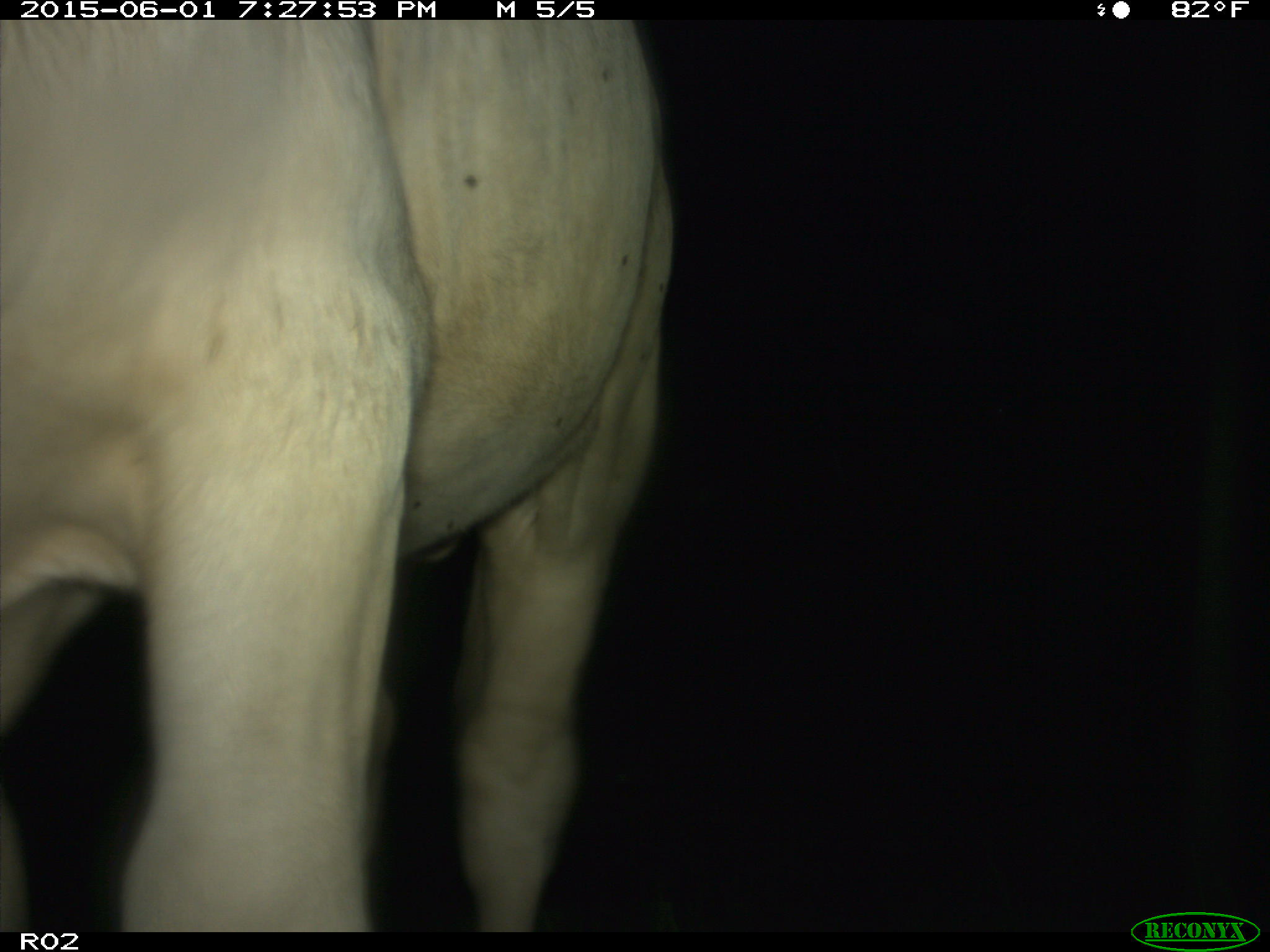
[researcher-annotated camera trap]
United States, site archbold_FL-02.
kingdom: Animalia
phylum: Chordata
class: Mammalia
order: Artiodactyla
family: Bovidae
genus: Bos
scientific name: Bos taurus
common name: domestic cow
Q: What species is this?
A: Bos taurus (domestic cow).